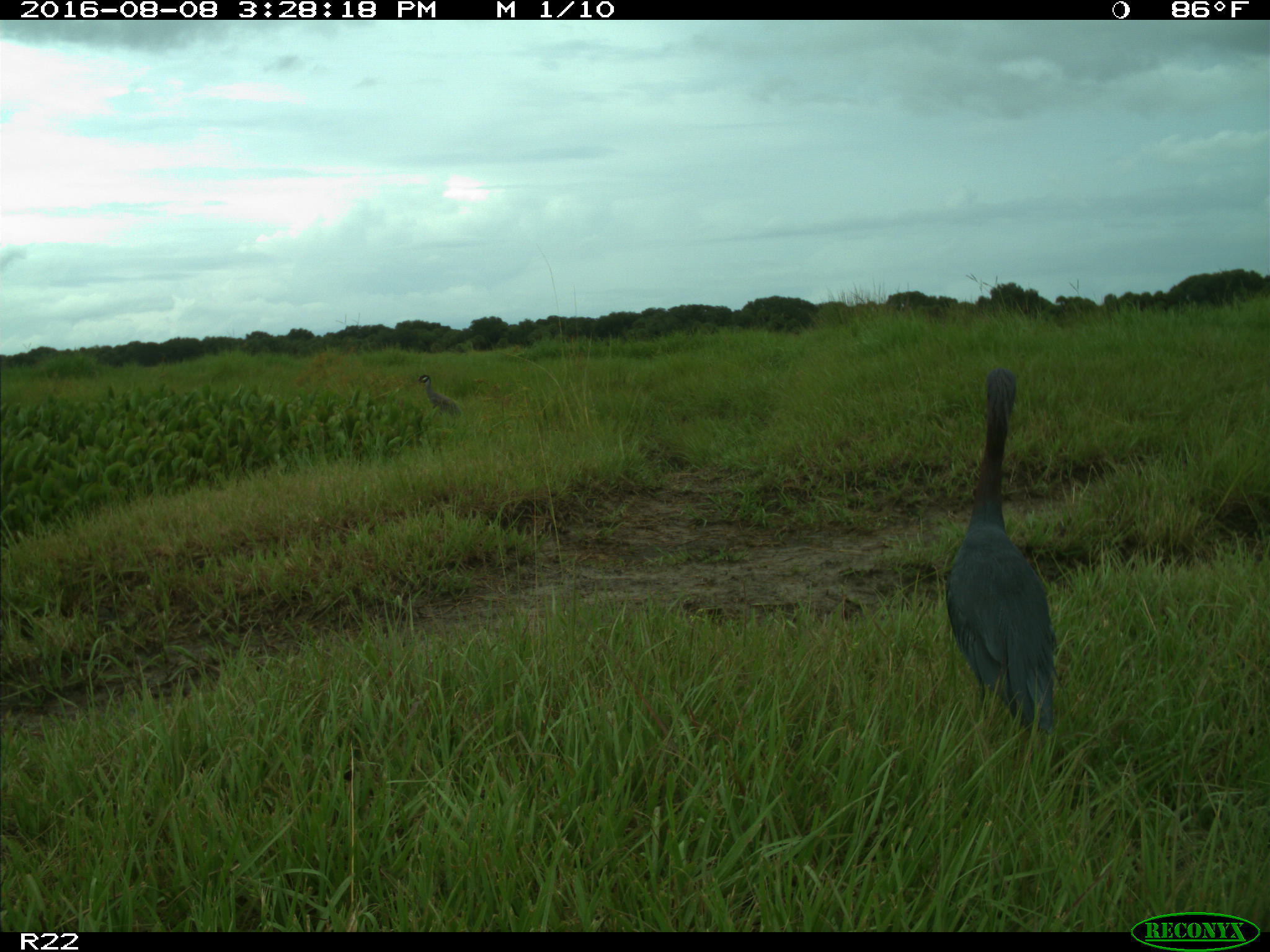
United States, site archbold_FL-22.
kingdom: Animalia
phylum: Chordata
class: Aves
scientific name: Aves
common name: birds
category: unidentified bird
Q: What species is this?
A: Unidentified bird (birds) (Aves).